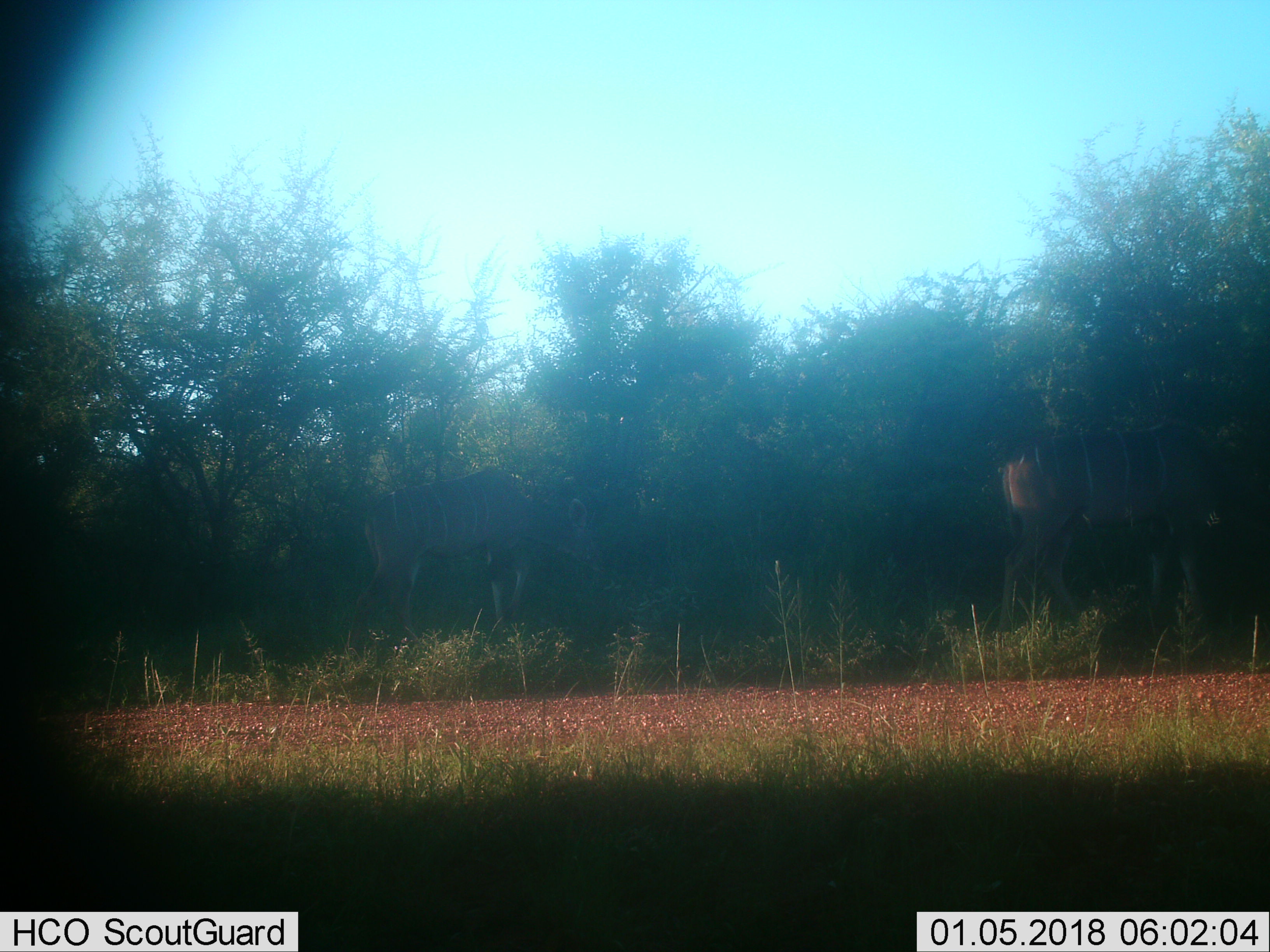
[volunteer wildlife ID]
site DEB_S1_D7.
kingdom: Animalia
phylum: Chordata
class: Mammalia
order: Artiodactyla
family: Bovidae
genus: Tragelaphus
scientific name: Tragelaphus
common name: kudu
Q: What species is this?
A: Kudu (Tragelaphus).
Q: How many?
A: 2.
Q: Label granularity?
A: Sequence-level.